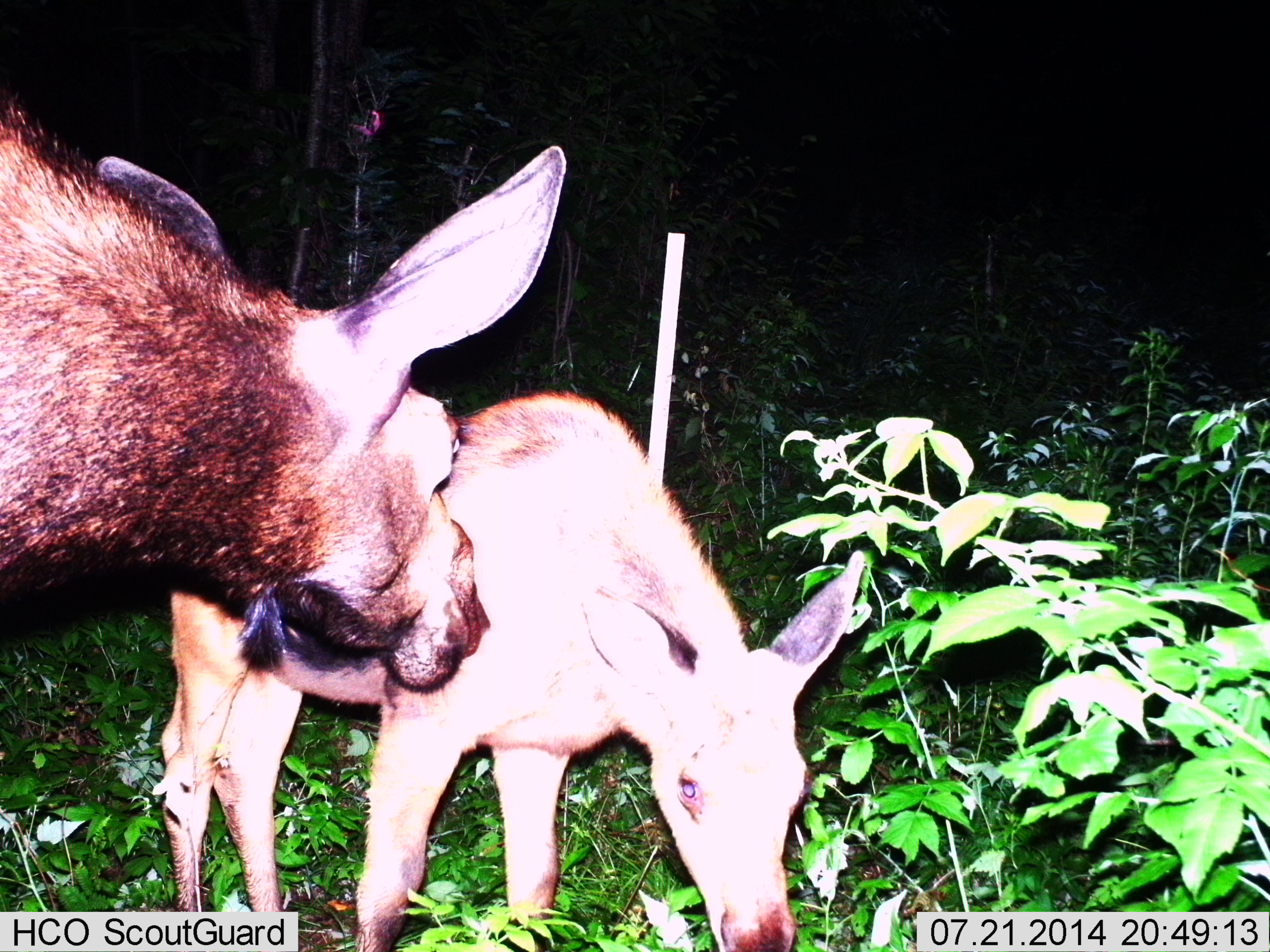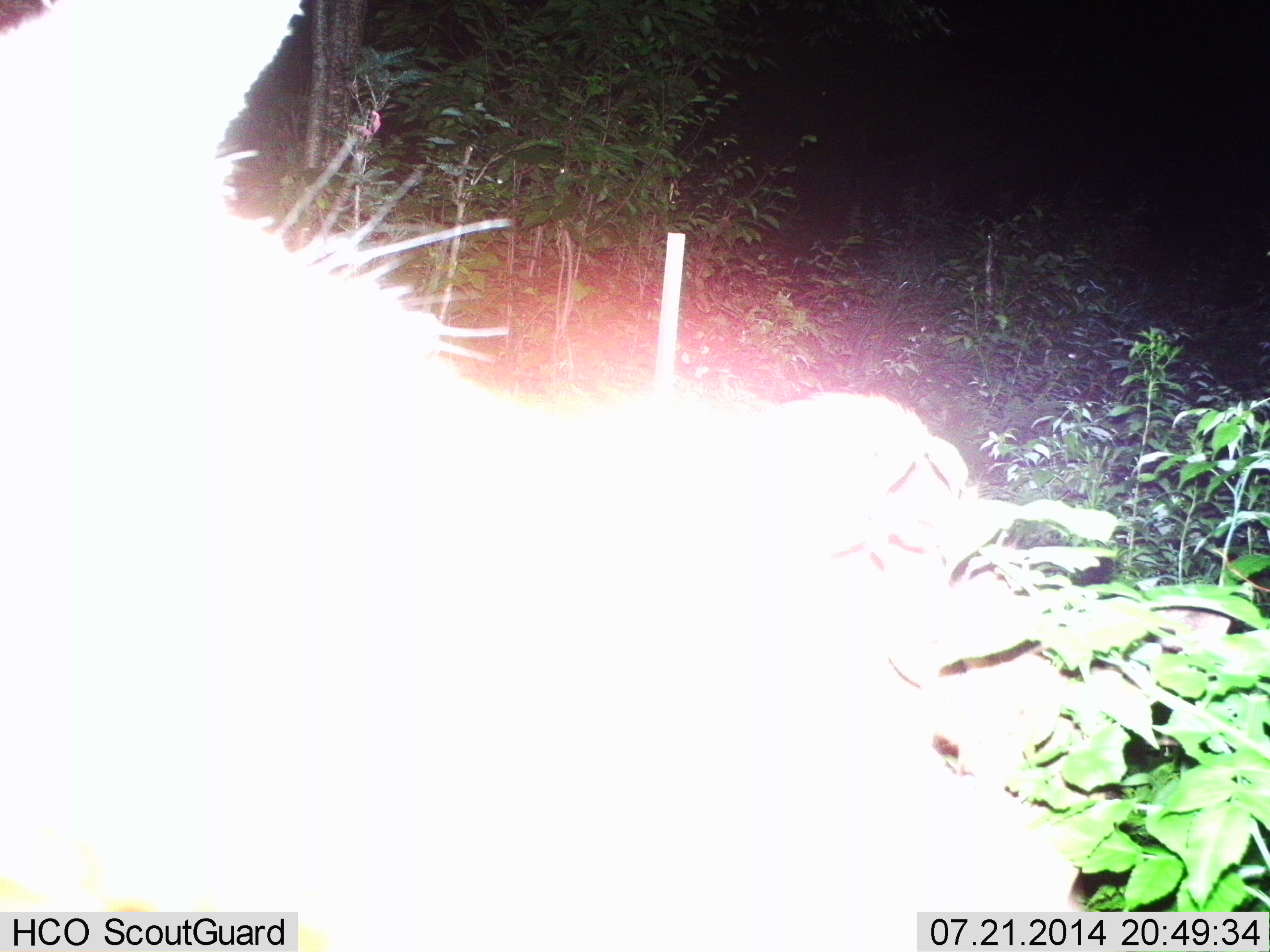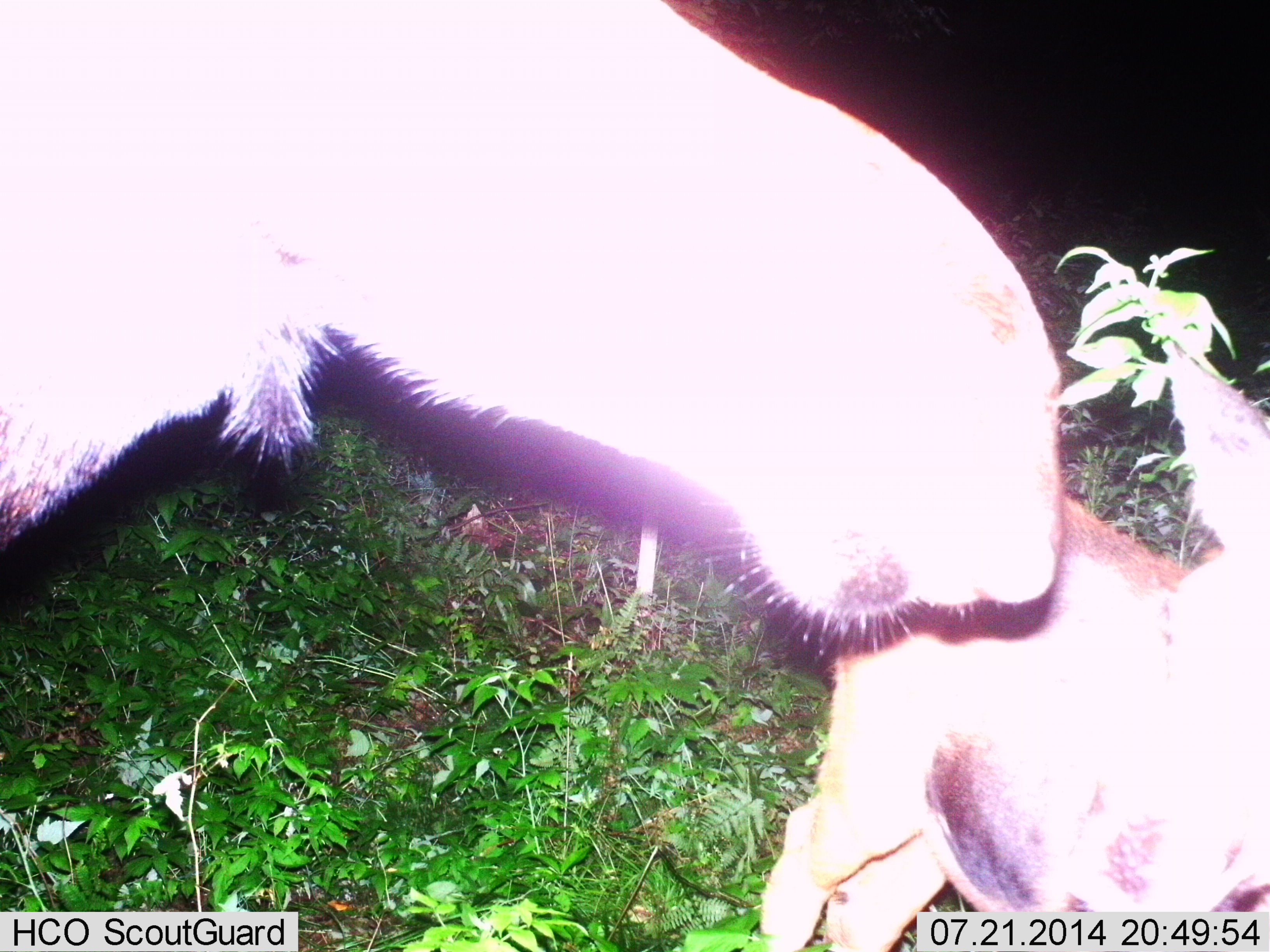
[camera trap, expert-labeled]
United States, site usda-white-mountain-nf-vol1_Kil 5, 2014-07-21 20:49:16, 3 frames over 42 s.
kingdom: Animalia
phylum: Chordata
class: Mammalia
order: Artiodactyla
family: Cervidae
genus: Alces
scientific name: Alces alces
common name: moose